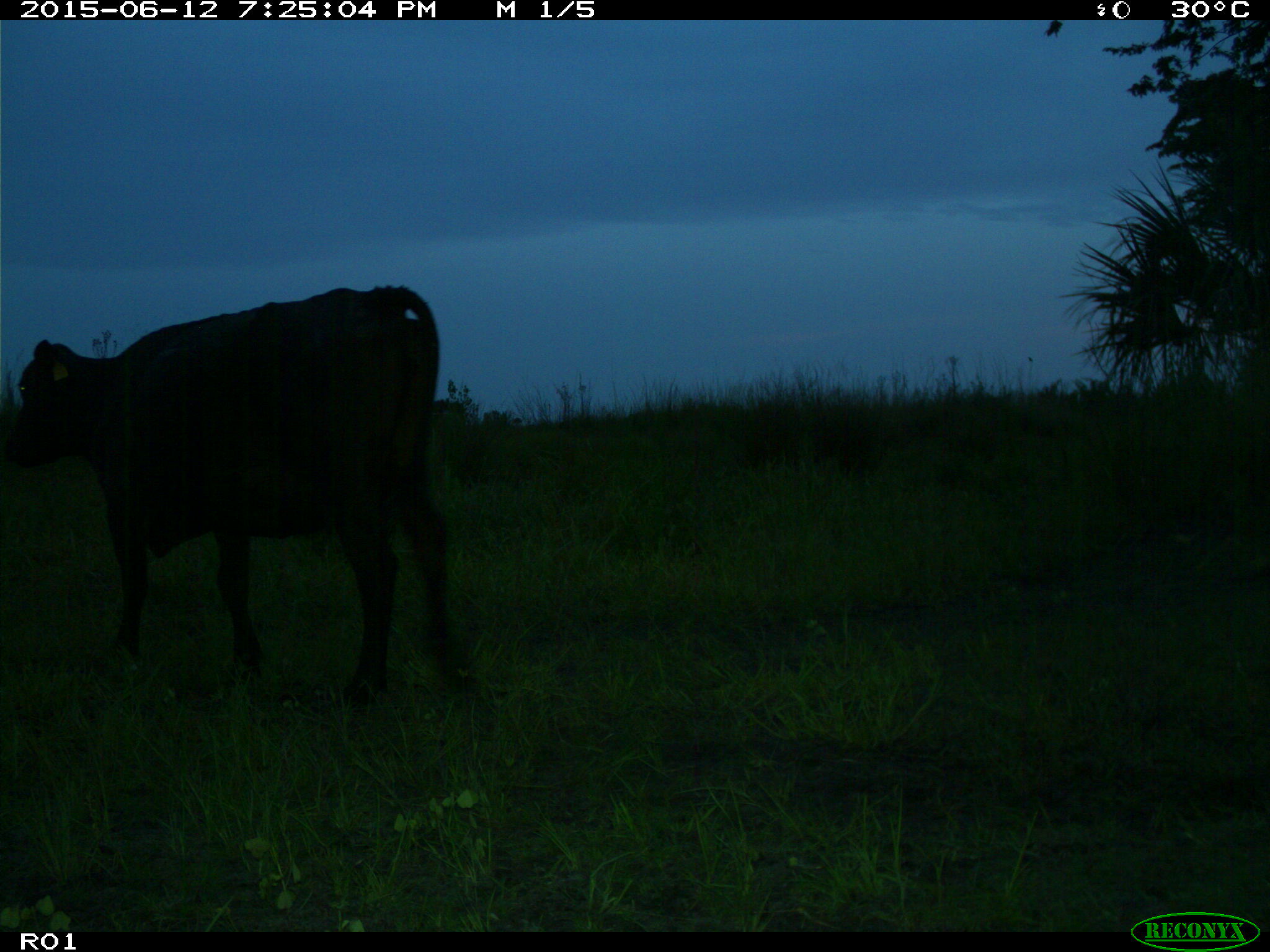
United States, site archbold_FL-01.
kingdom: Animalia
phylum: Chordata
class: Mammalia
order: Artiodactyla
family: Bovidae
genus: Bos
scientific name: Bos taurus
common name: domestic cow